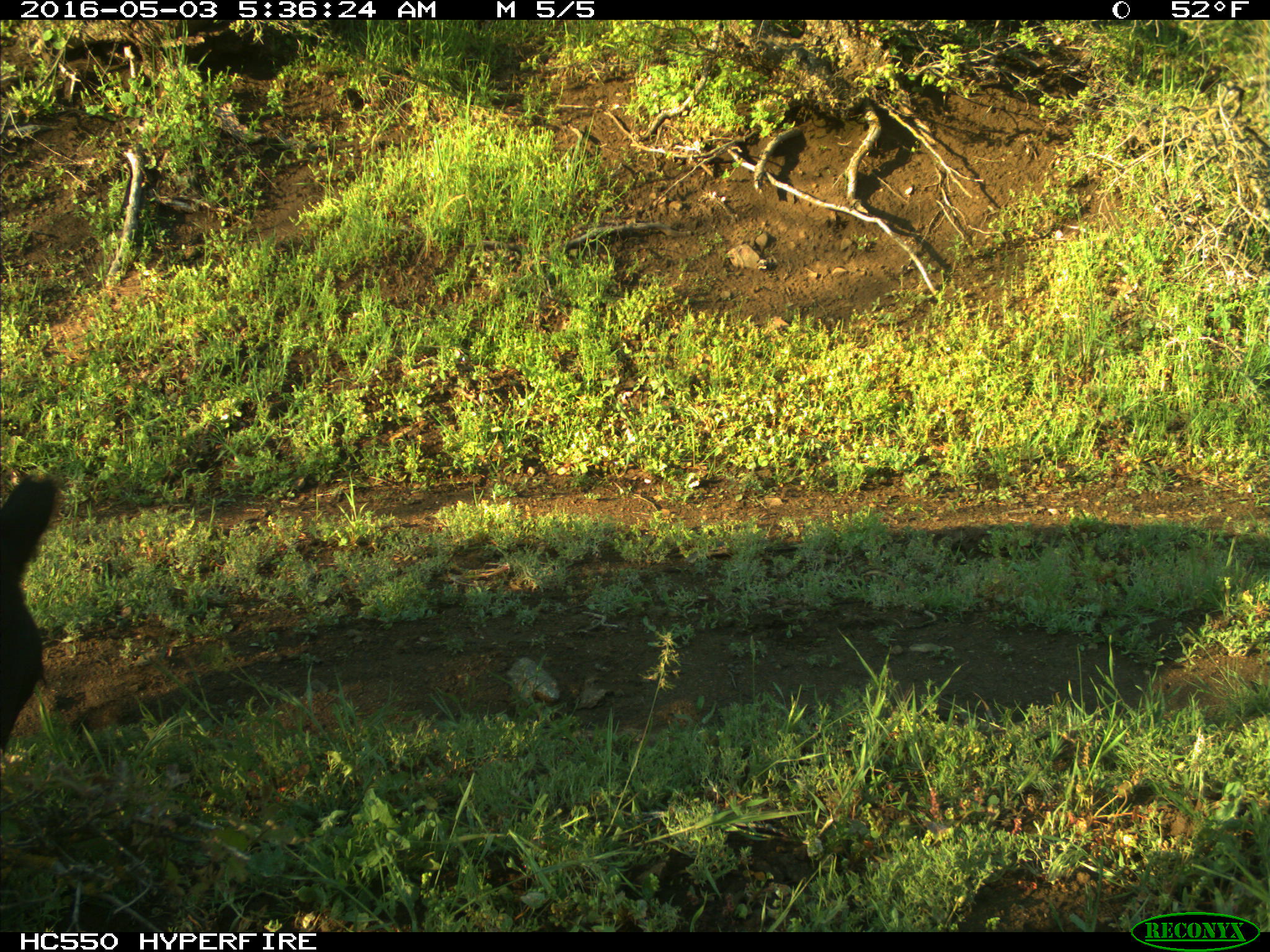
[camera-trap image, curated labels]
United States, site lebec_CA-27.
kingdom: Animalia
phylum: Chordata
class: Mammalia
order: Artiodactyla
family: Bovidae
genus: Bos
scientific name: Bos taurus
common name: domestic cow